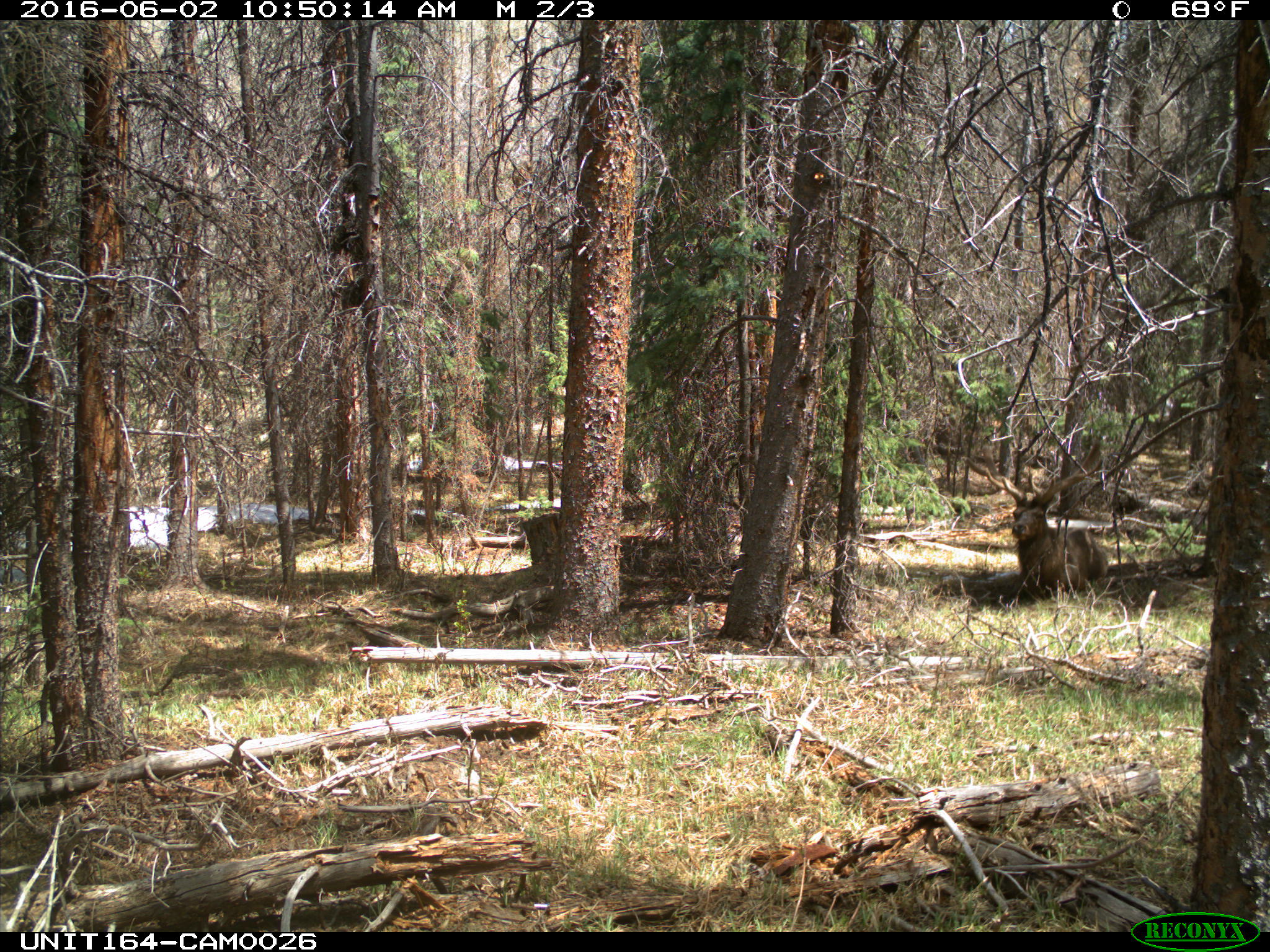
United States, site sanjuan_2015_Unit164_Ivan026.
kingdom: Animalia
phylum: Chordata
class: Mammalia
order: Artiodactyla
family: Cervidae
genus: Cervus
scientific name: Cervus elaphus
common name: red deer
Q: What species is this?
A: Cervus elaphus (red deer).